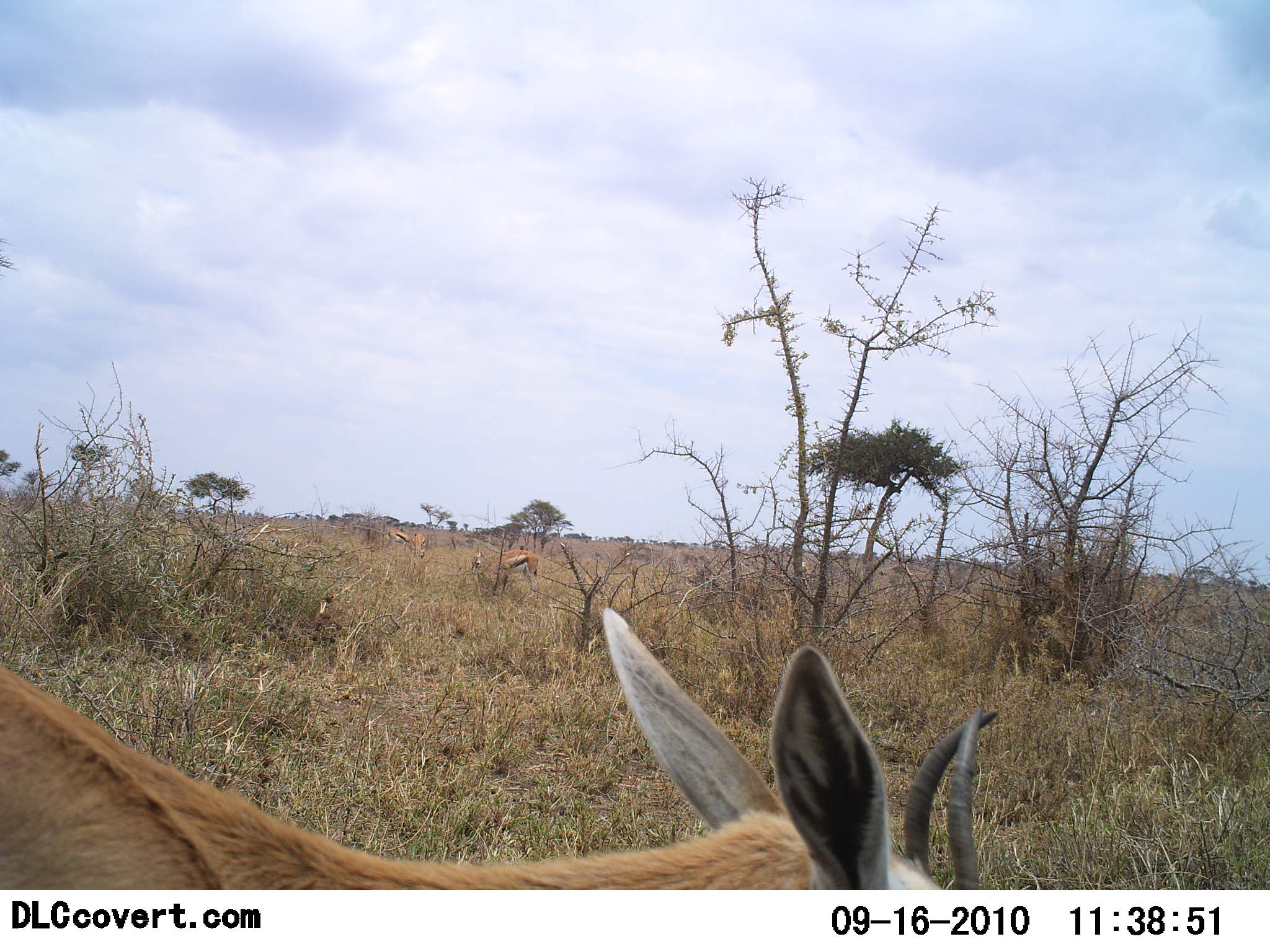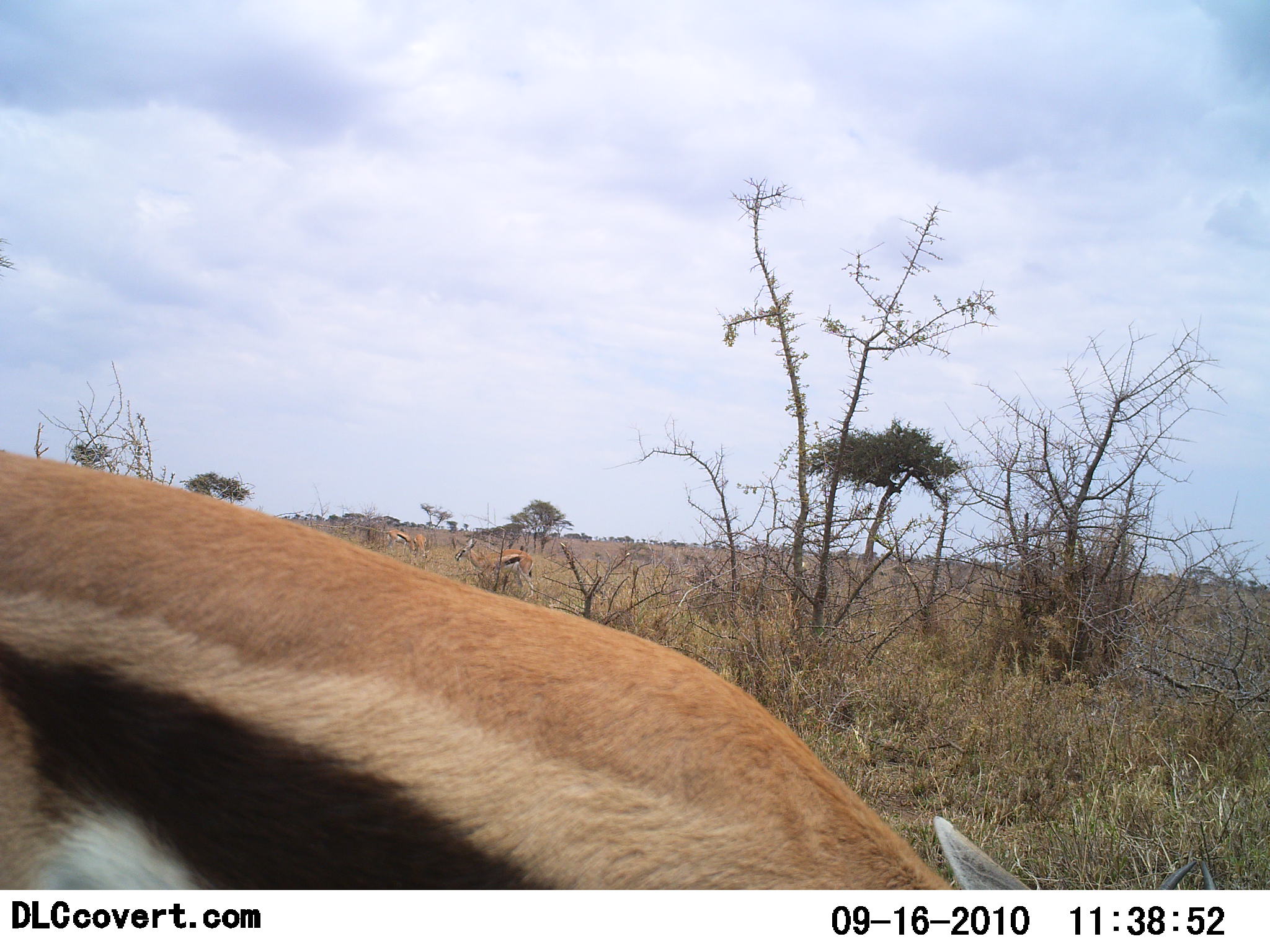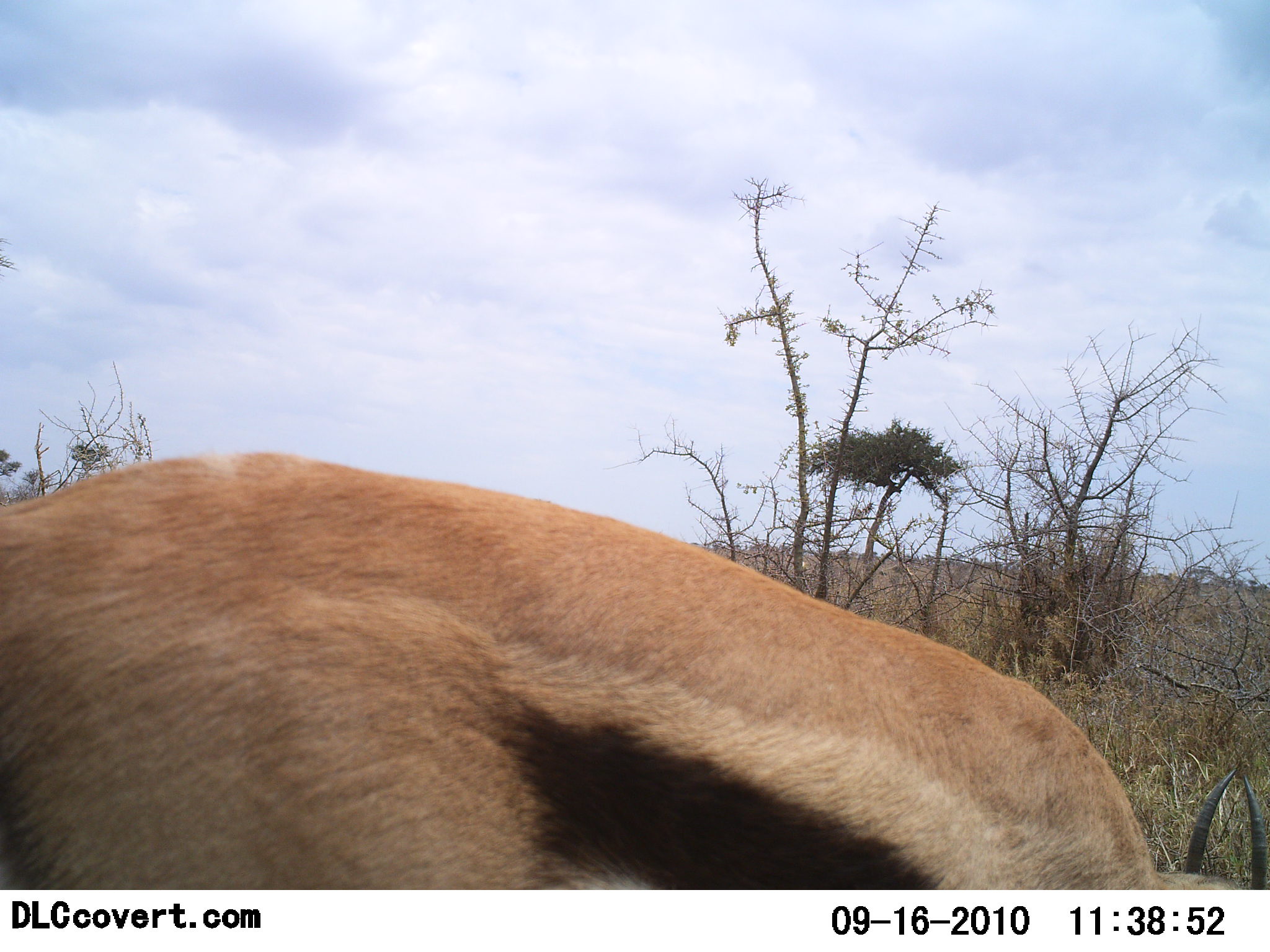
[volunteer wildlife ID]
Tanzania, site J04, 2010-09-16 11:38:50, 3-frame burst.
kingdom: Animalia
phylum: Chordata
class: Mammalia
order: Artiodactyla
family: Bovidae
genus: Eudorcas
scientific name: Eudorcas thomsonii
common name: thomson's gazelle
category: gazellethomsons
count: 2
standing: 56%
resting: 0%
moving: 44%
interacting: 0%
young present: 0%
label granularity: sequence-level